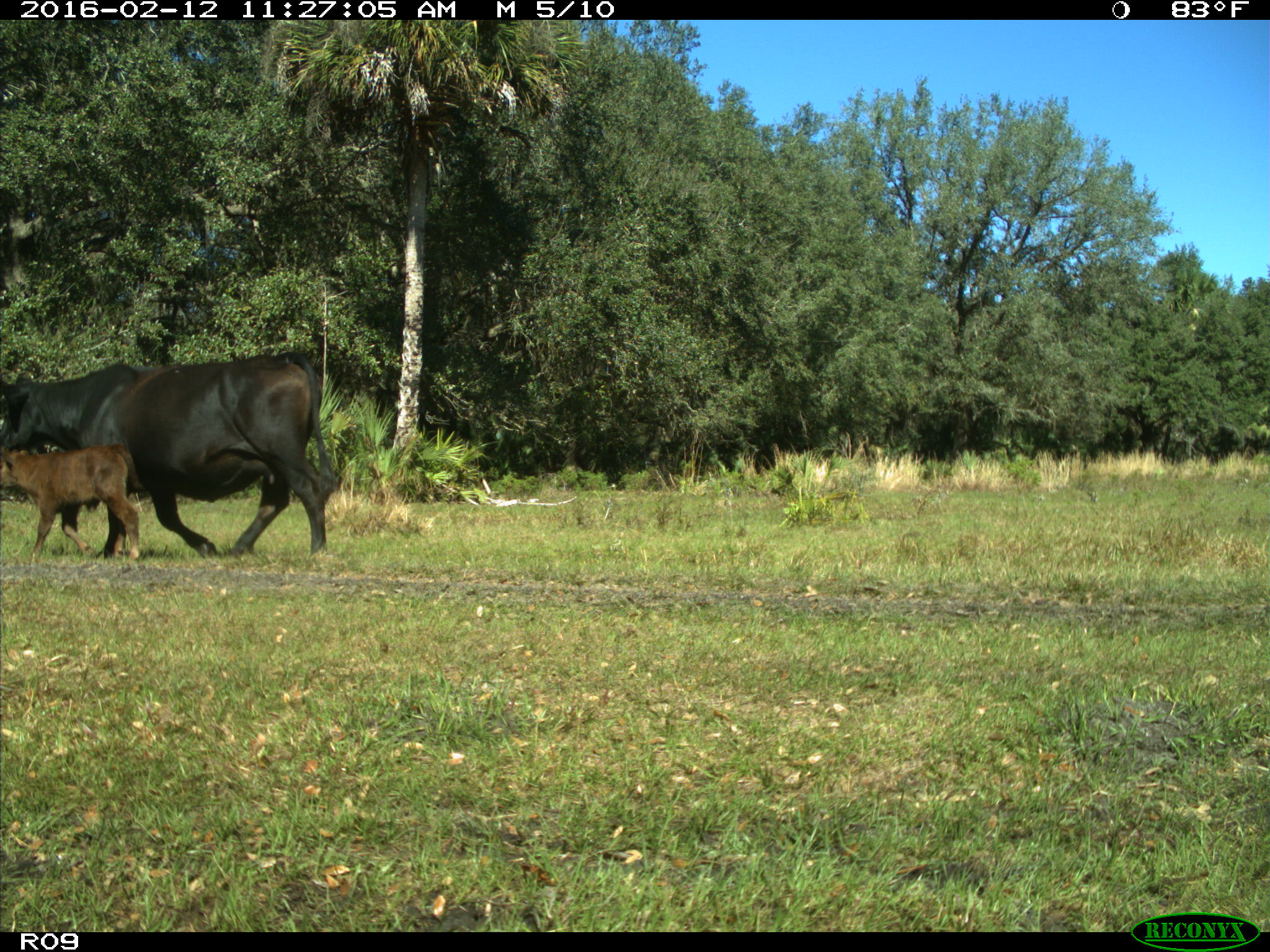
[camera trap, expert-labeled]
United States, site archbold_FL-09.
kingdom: Animalia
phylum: Chordata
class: Mammalia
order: Artiodactyla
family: Bovidae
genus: Bos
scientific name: Bos taurus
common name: domestic cow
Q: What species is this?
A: Bos taurus (domestic cow).